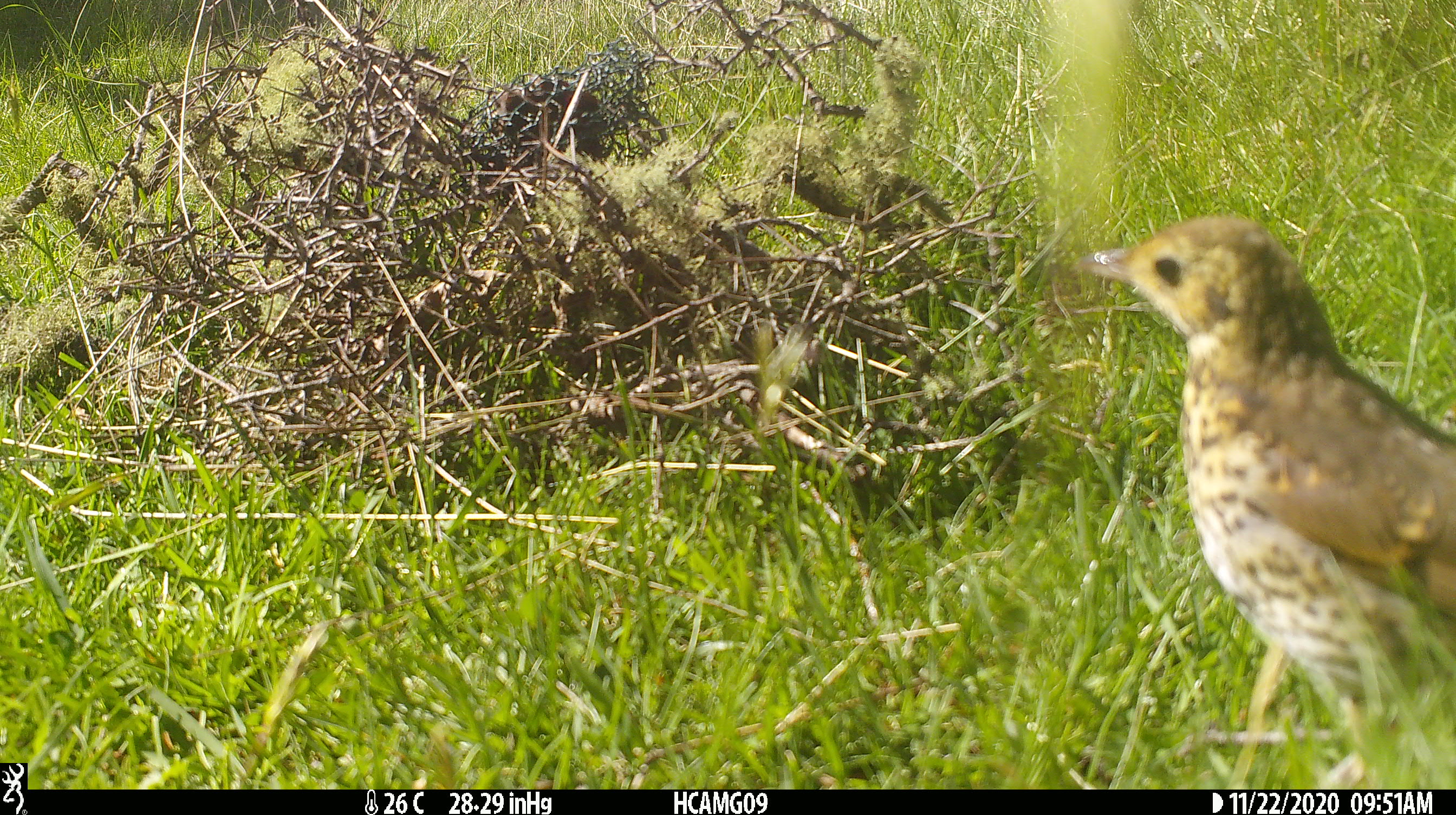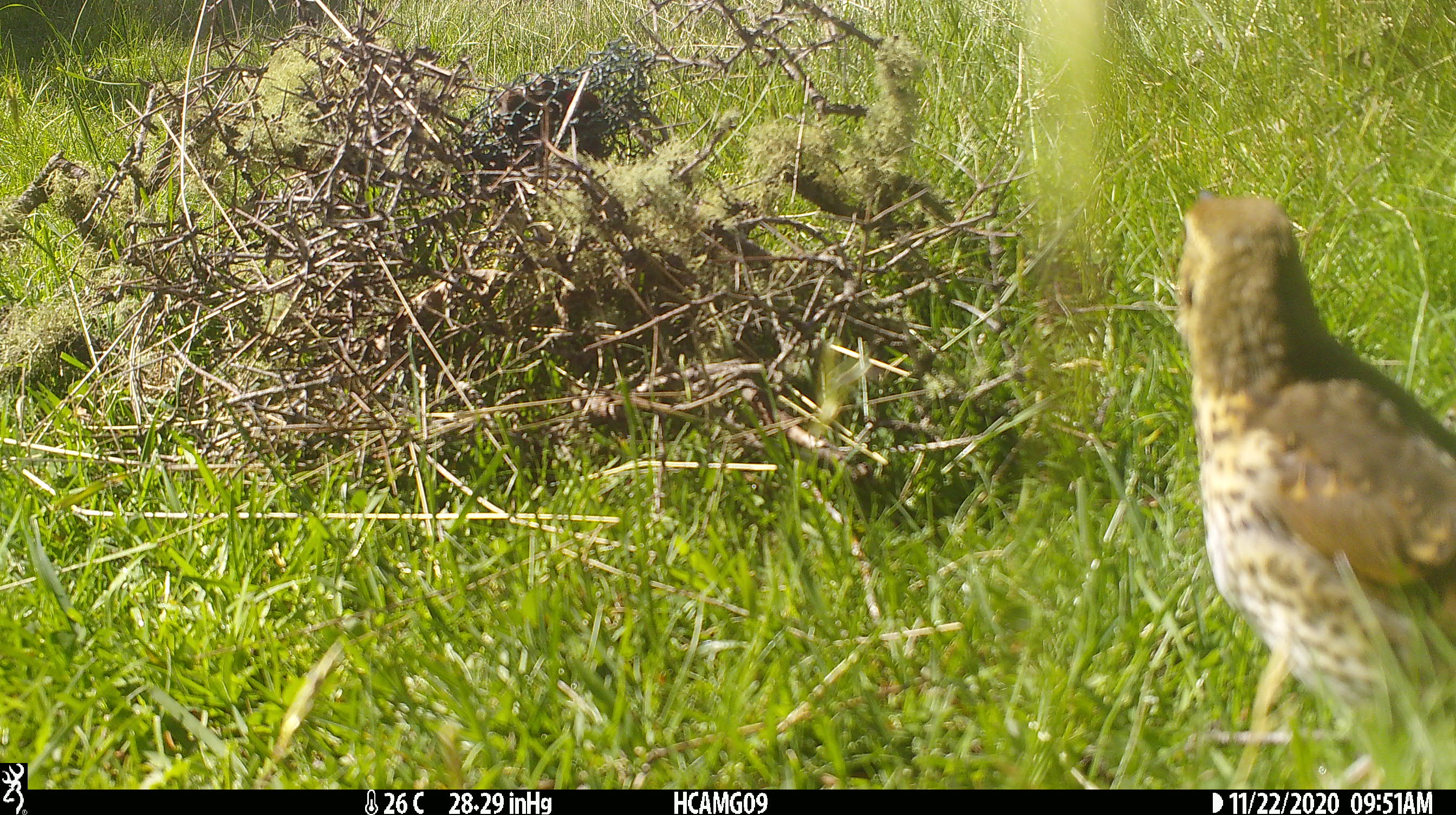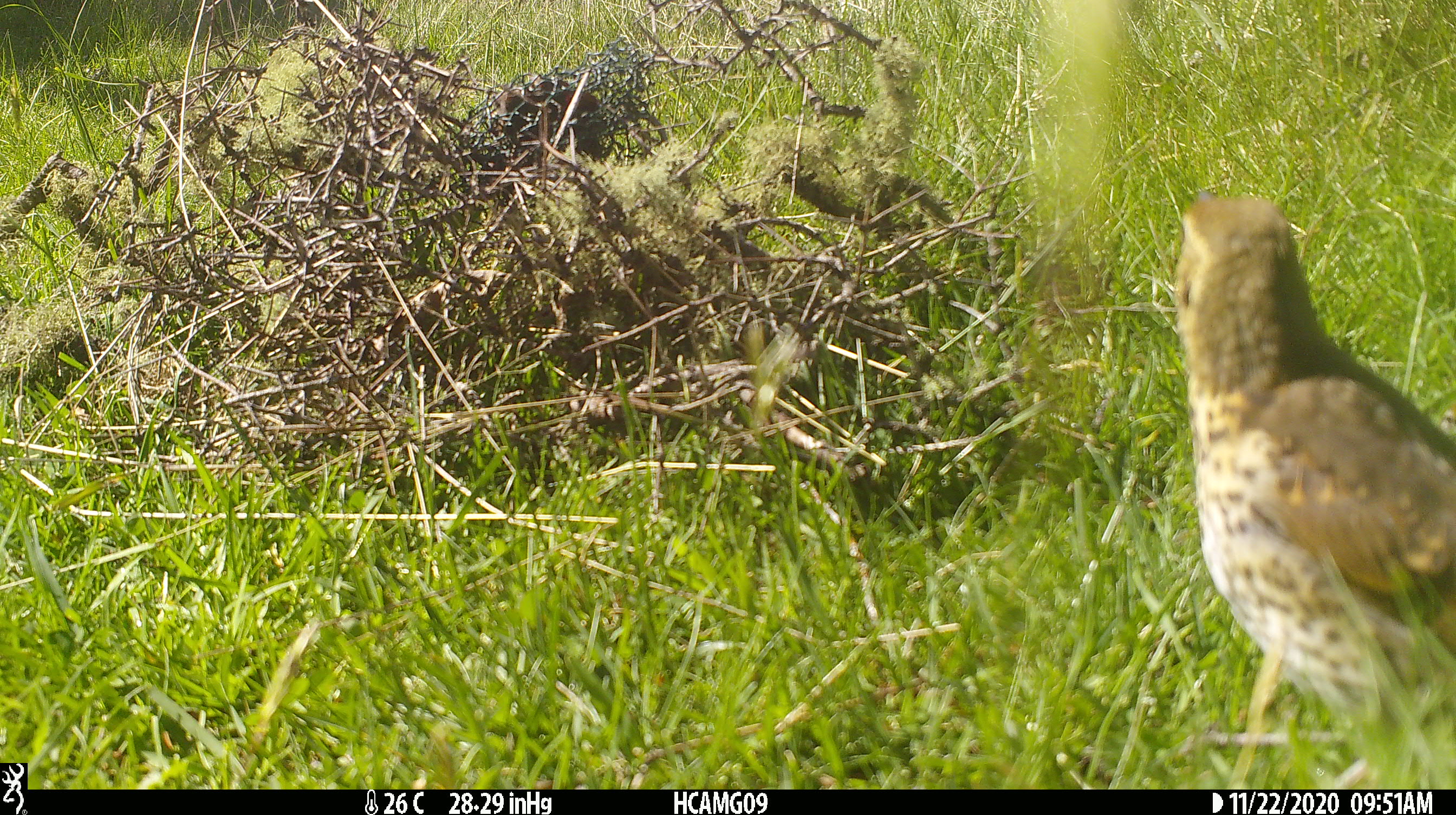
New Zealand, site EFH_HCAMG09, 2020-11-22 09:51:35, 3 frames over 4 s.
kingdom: Animalia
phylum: Chordata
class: Aves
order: Passeriformes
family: Turdidae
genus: Turdus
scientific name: Turdus philomelos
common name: song thrush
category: thrush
Thrush (song thrush) (Turdus philomelos).